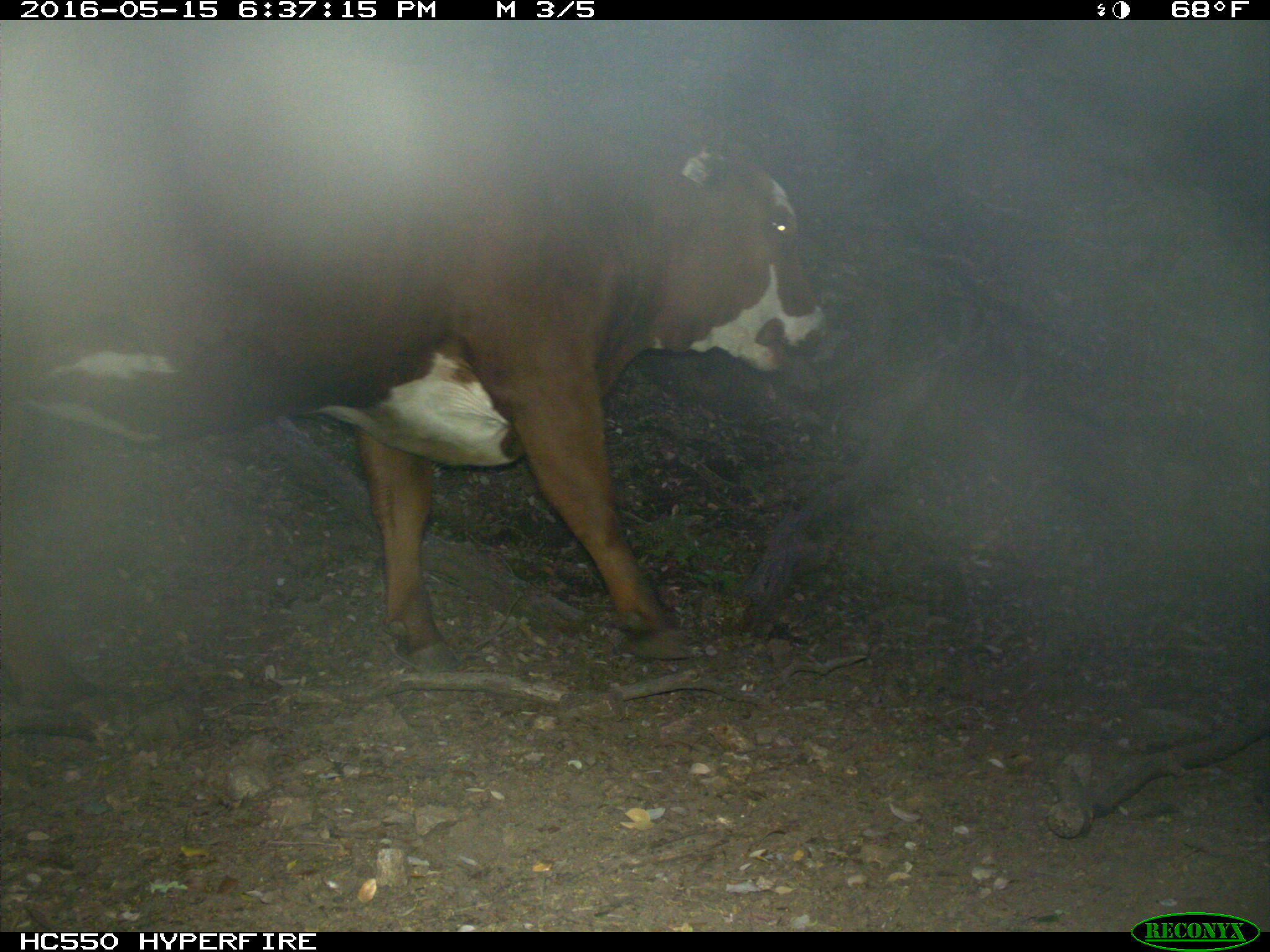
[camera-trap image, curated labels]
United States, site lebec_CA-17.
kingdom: Animalia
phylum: Chordata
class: Mammalia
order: Artiodactyla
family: Bovidae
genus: Bos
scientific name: Bos taurus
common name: domestic cow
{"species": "Bos taurus (domestic cow)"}